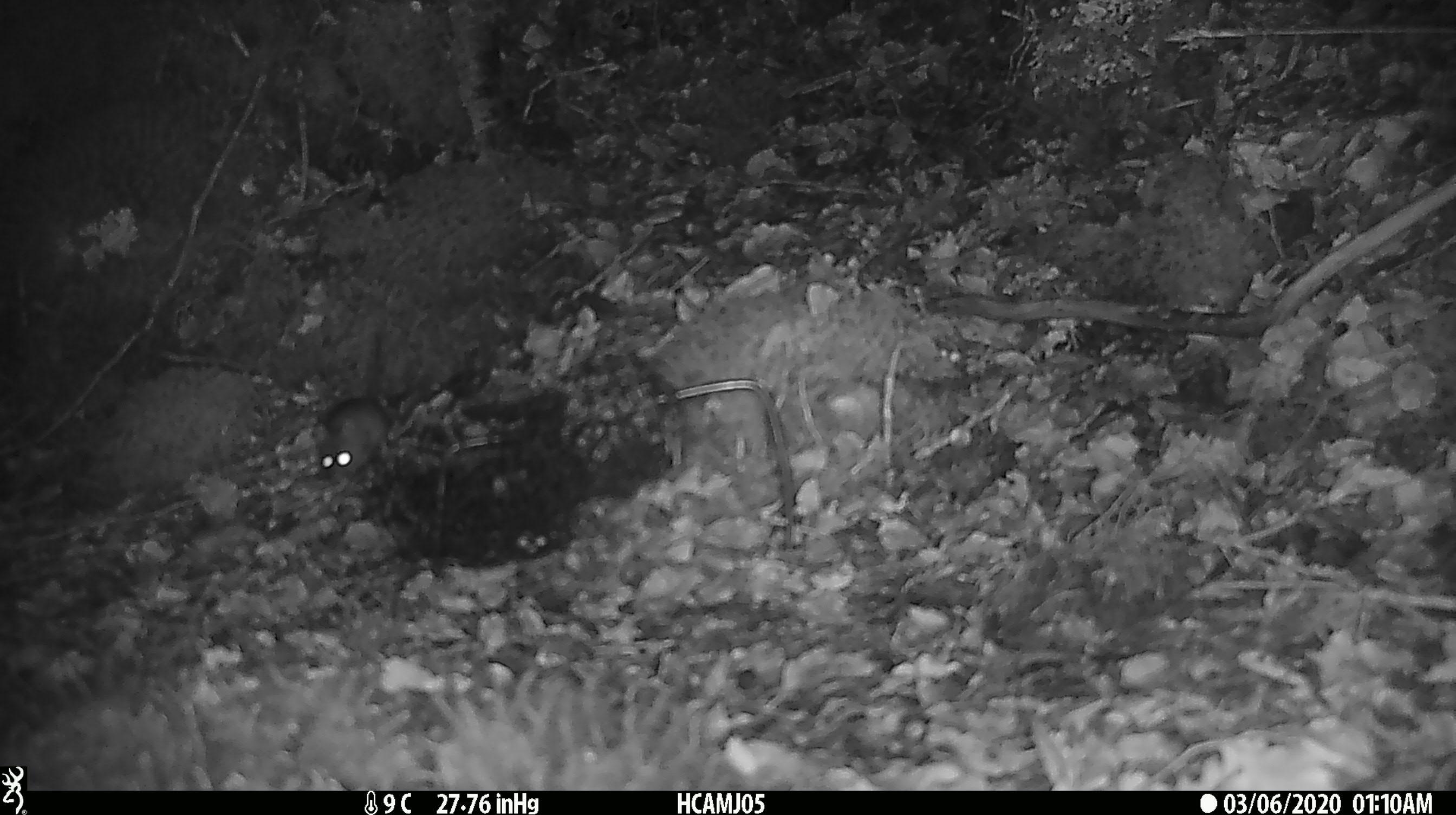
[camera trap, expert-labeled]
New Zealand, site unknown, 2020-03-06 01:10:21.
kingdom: Animalia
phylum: Chordata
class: Mammalia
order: Rodentia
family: Muridae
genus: Mus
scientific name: Mus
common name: mouse